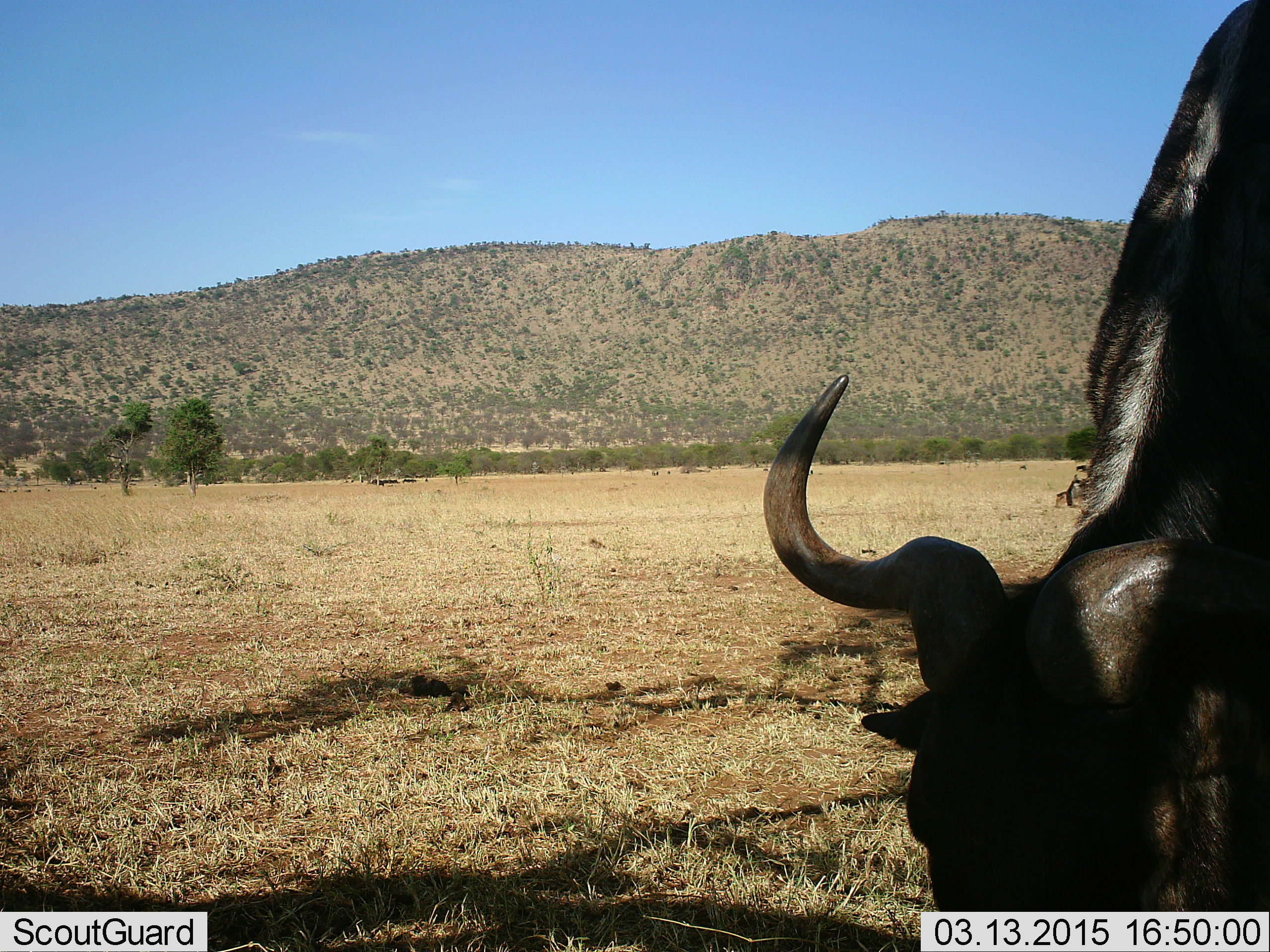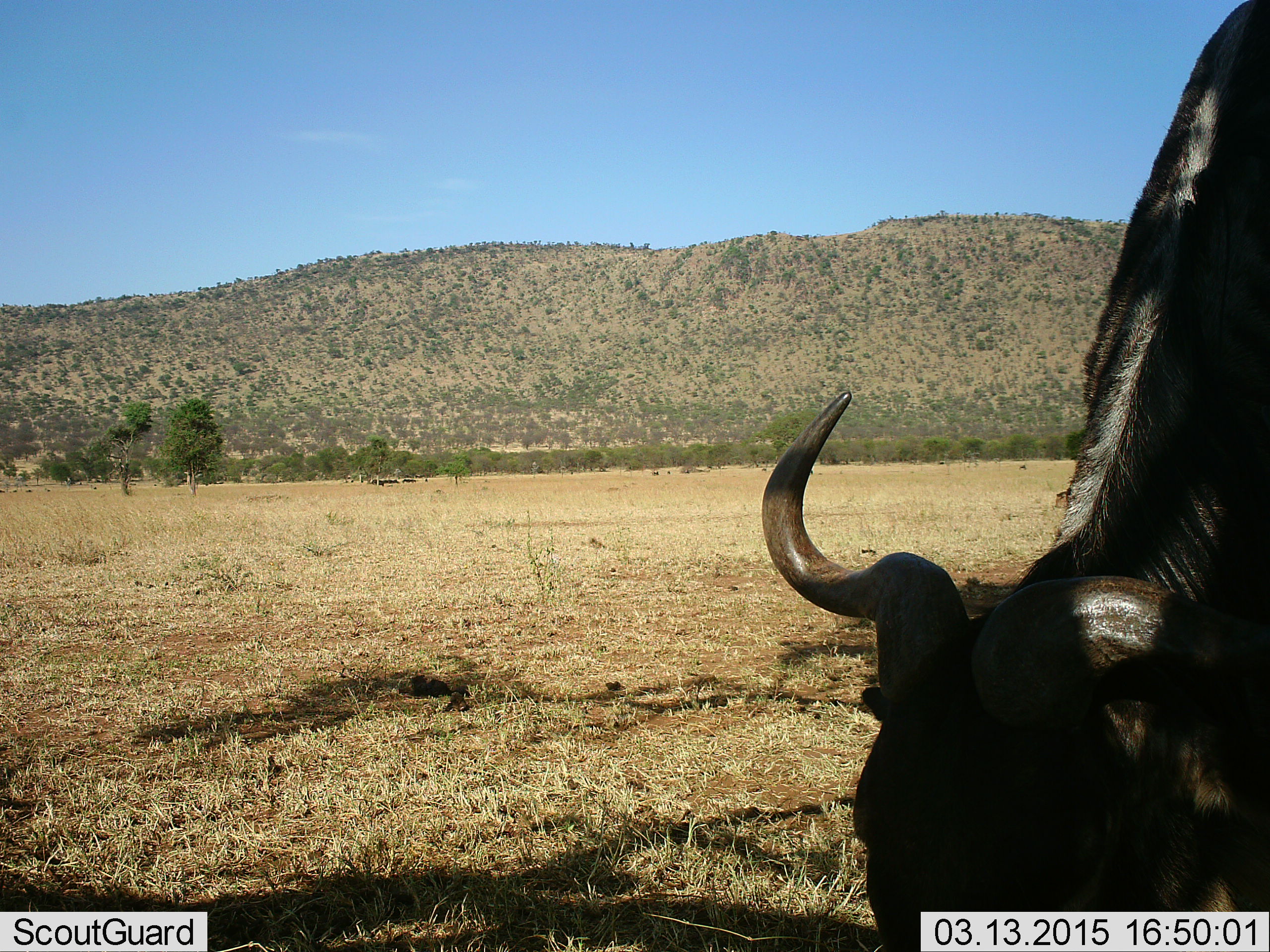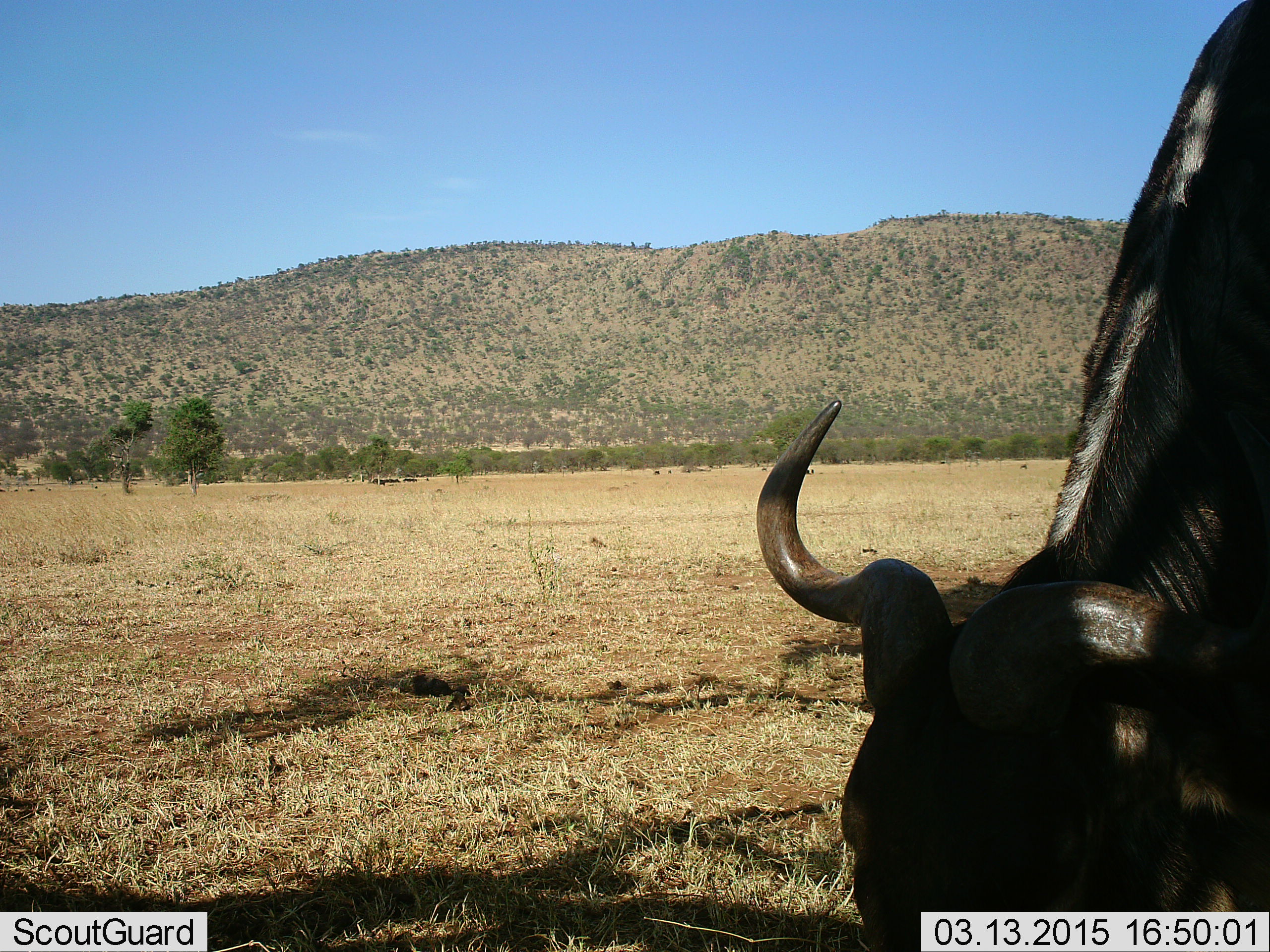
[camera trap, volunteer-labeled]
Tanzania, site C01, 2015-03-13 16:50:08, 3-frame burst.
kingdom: Animalia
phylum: Chordata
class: Mammalia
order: Artiodactyla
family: Bovidae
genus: Connochaetes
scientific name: Connochaetes taurinus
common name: blue wildebeest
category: wildebeest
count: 1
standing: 40%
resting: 10%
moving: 0%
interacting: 0%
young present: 0%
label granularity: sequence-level